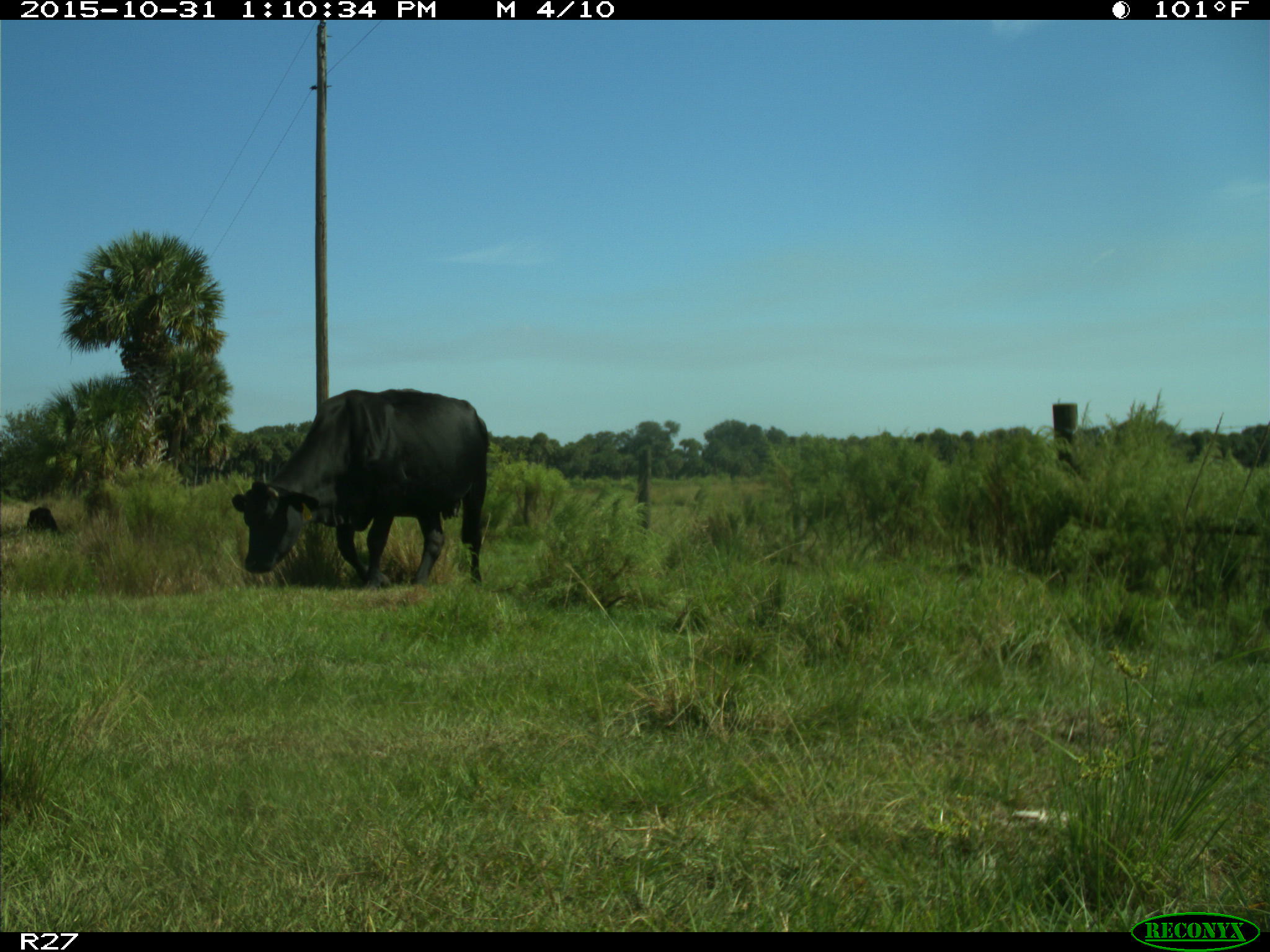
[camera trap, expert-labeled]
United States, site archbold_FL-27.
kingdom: Animalia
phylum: Chordata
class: Mammalia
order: Artiodactyla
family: Bovidae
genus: Bos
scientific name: Bos taurus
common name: domestic cow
Bos taurus (domestic cow).